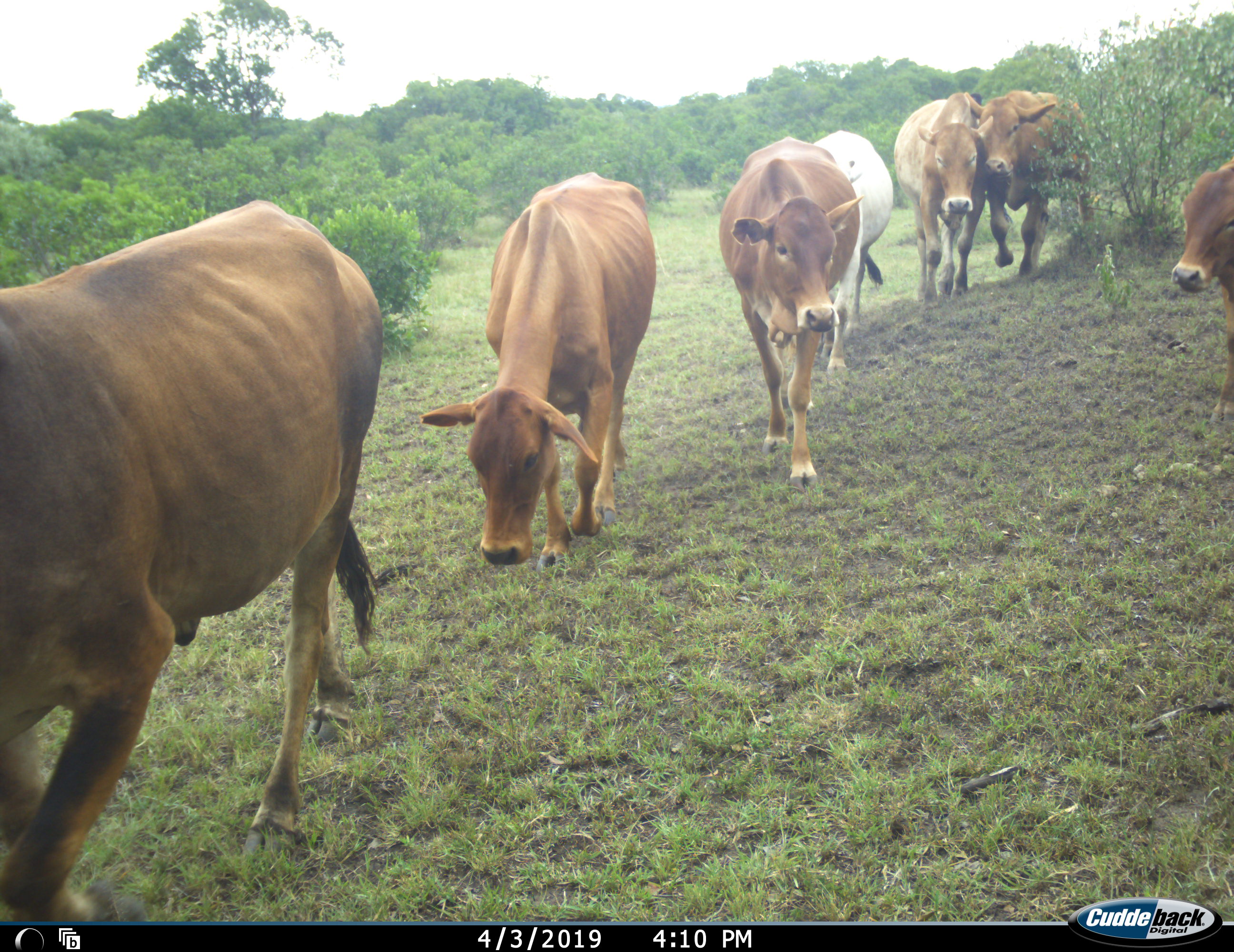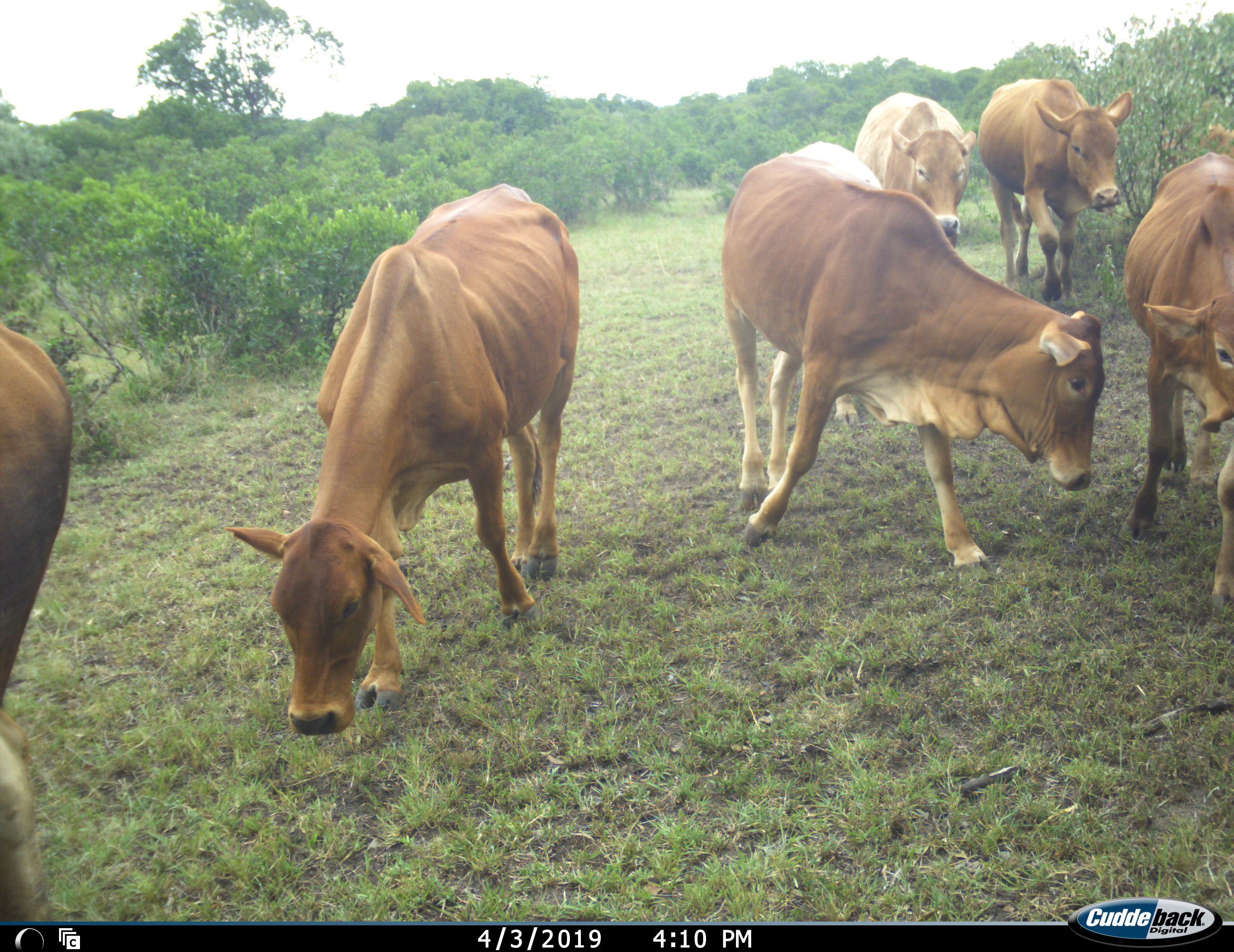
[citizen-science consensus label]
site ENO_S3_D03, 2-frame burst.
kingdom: Animalia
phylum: Chordata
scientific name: Vertebrata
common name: domestic animal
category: domesticanimal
Domesticanimal (domestic animal) (Vertebrata), count 7. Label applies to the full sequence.